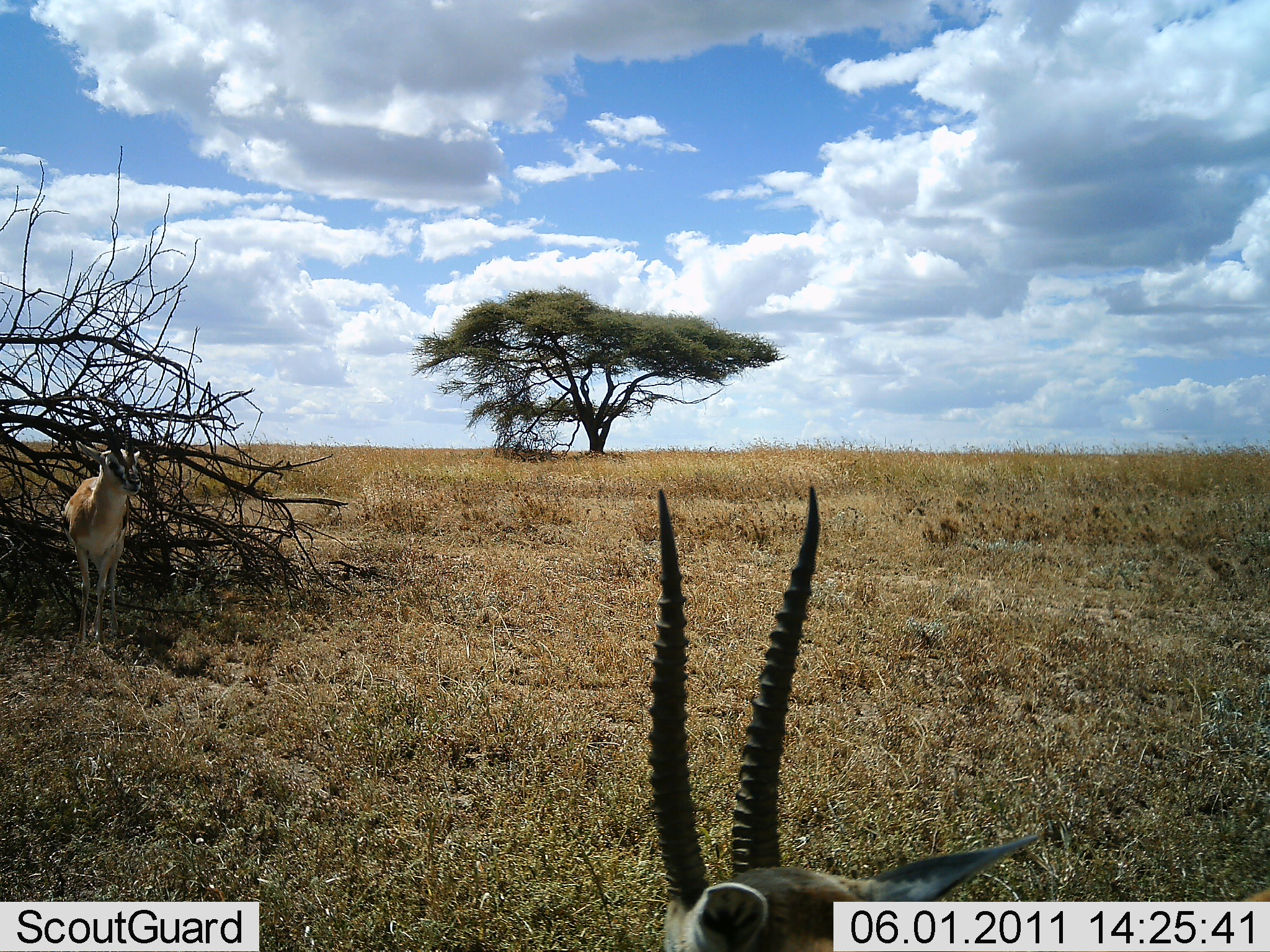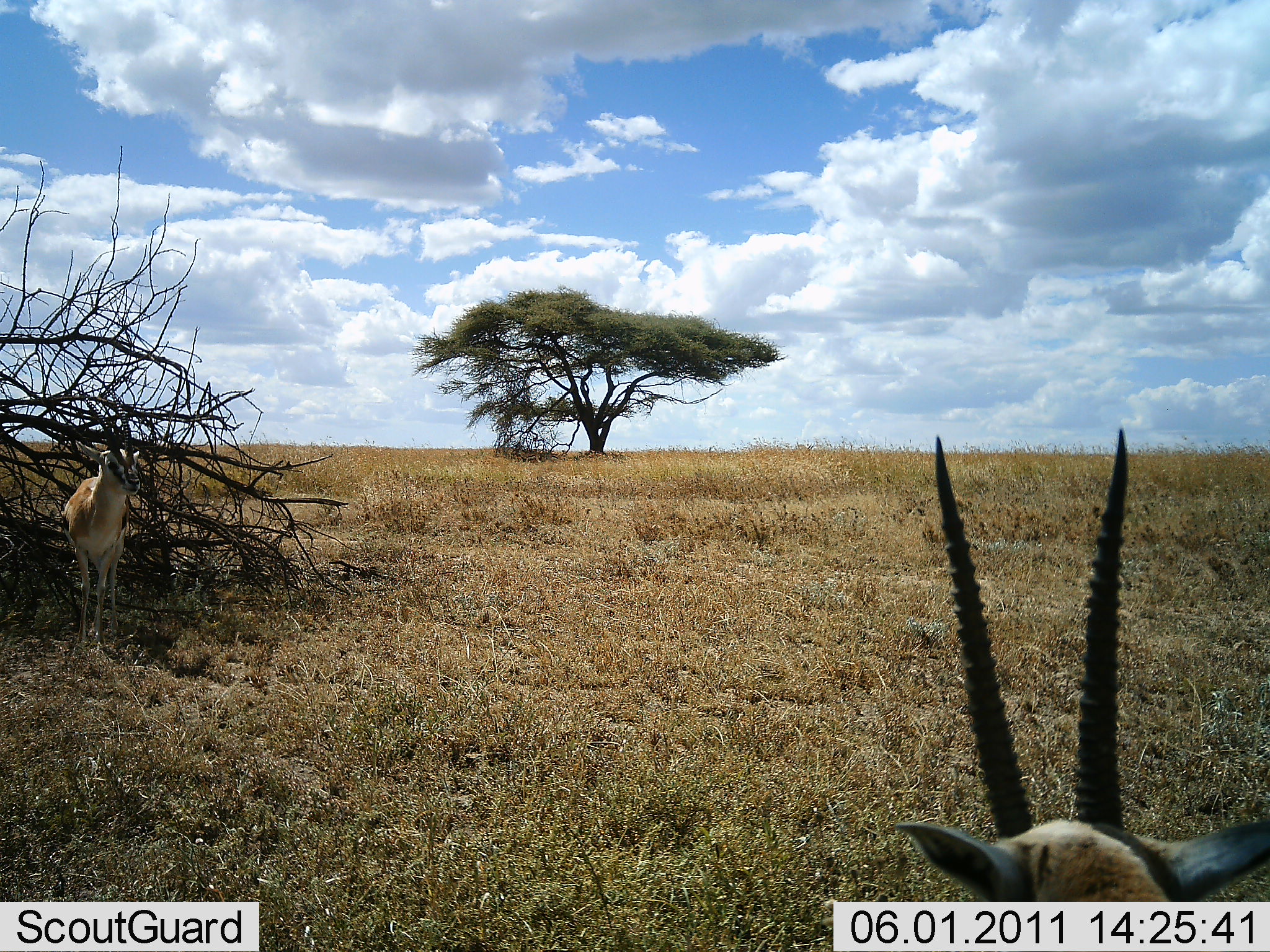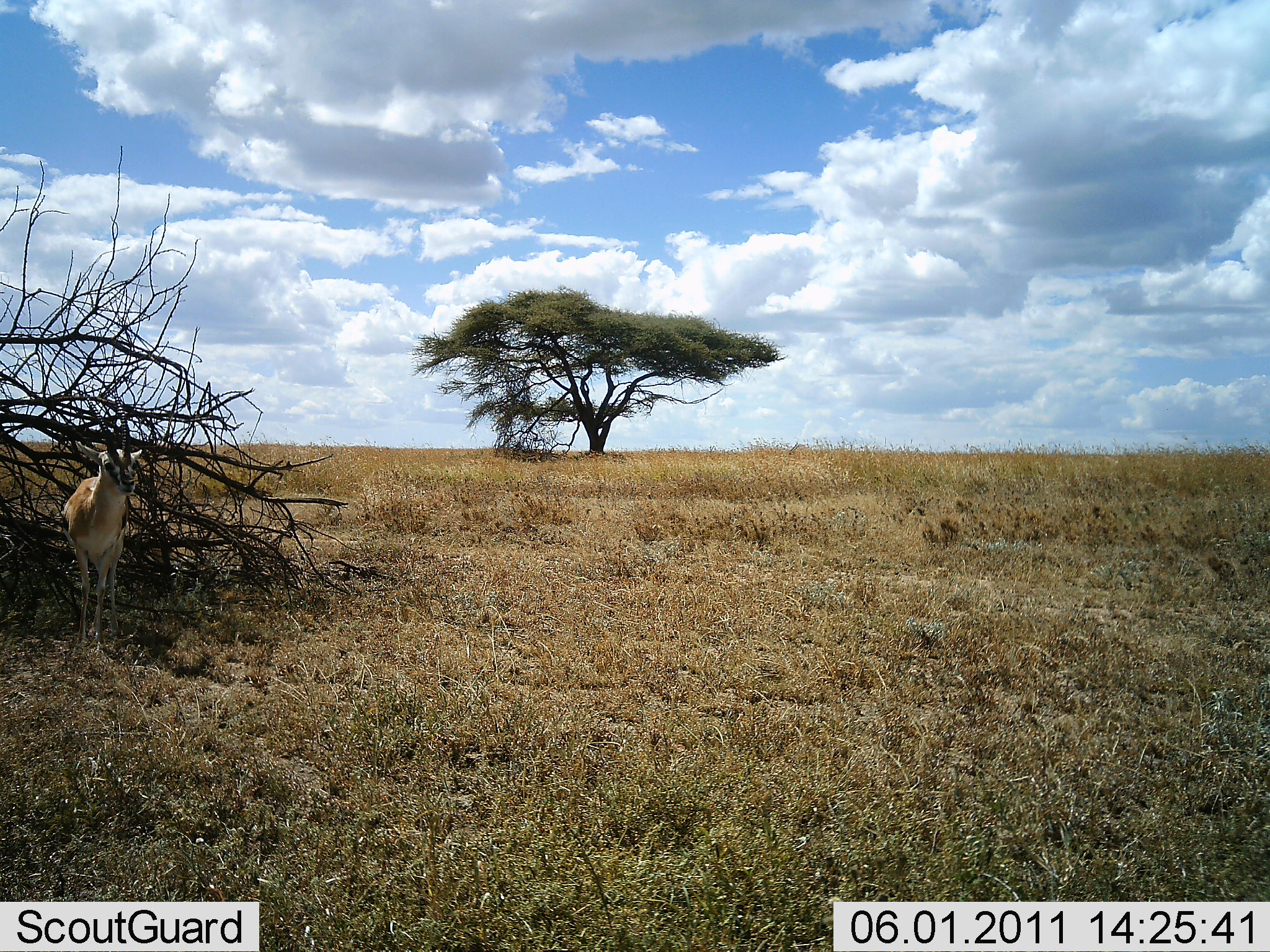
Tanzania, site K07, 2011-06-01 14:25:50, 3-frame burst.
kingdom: Animalia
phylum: Chordata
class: Mammalia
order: Artiodactyla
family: Bovidae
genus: Eudorcas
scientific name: Eudorcas thomsonii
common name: thomson's gazelle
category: gazellethomsons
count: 2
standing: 92%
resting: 15%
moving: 15%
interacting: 8%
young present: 0%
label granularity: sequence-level